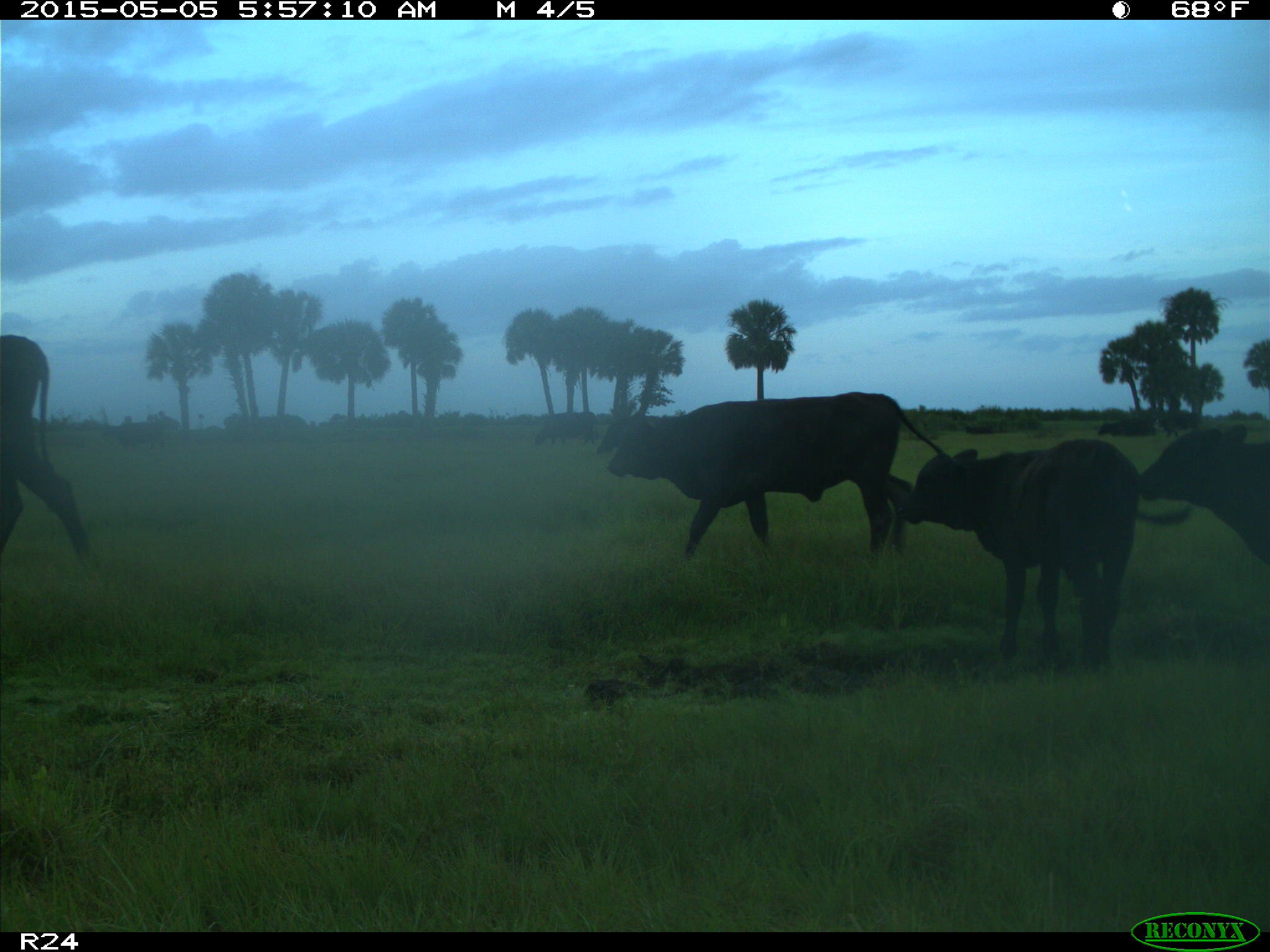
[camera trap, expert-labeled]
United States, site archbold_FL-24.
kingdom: Animalia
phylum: Chordata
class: Mammalia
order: Artiodactyla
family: Bovidae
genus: Bos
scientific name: Bos taurus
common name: domestic cow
Bos taurus (domestic cow).